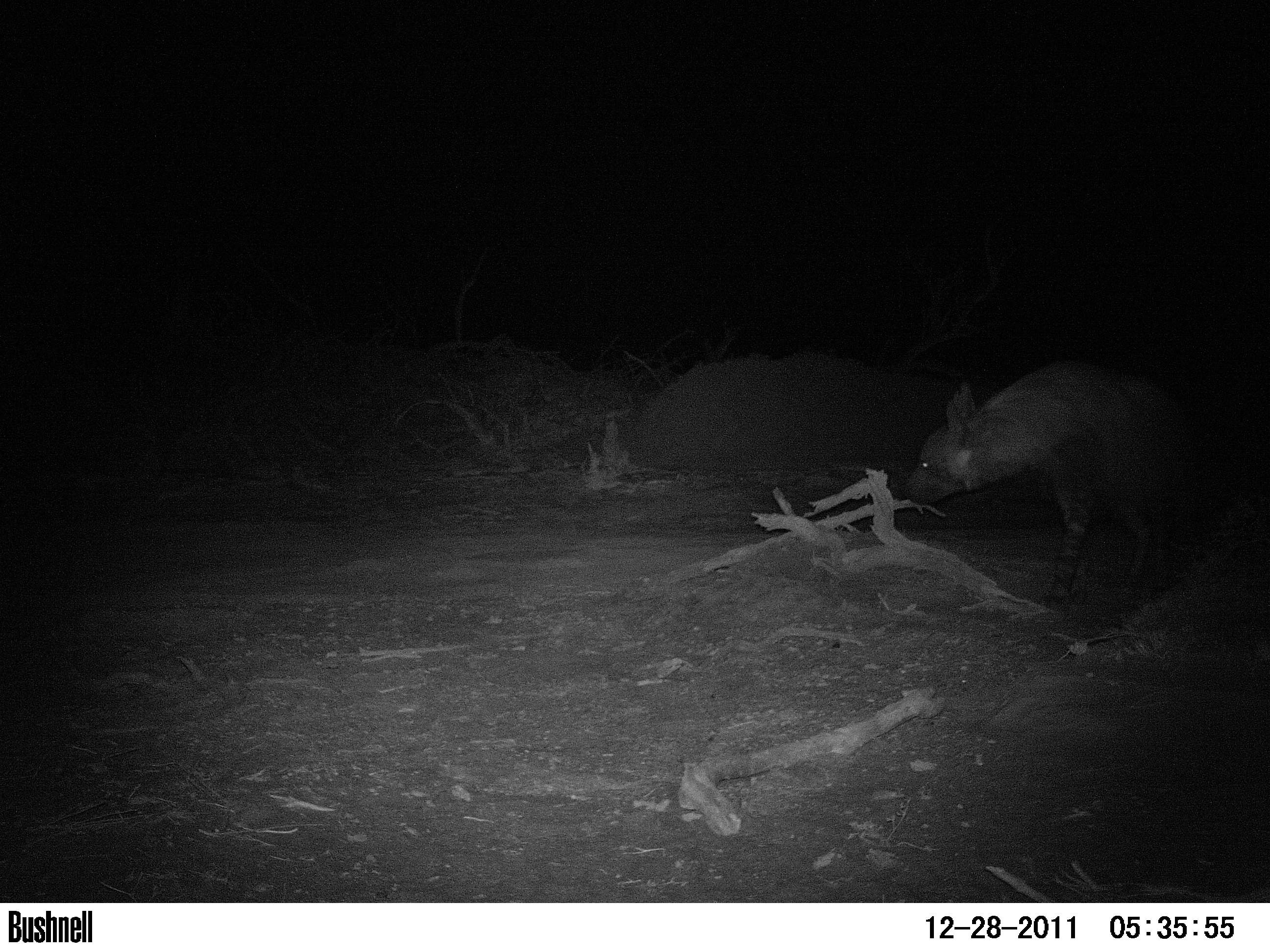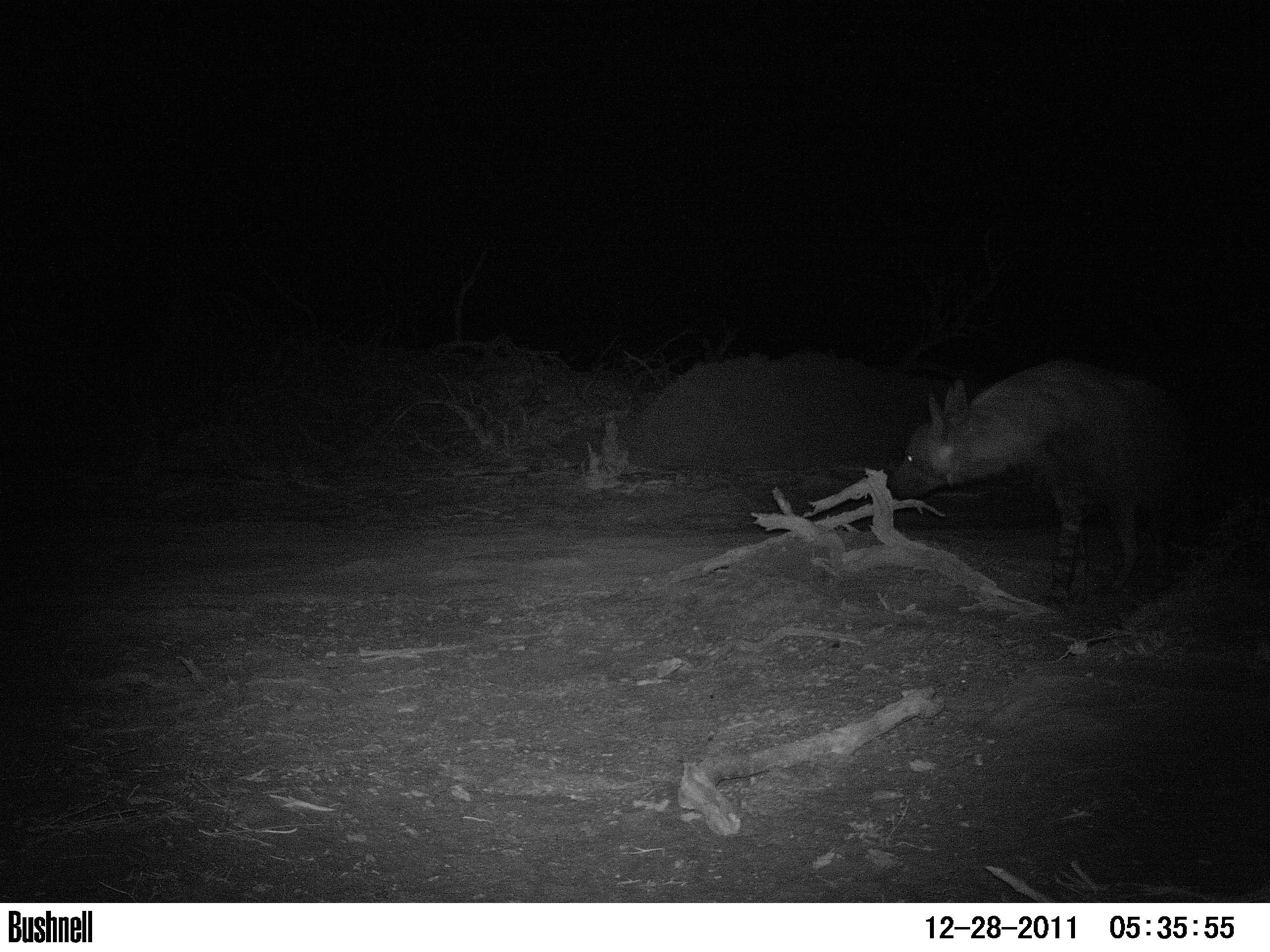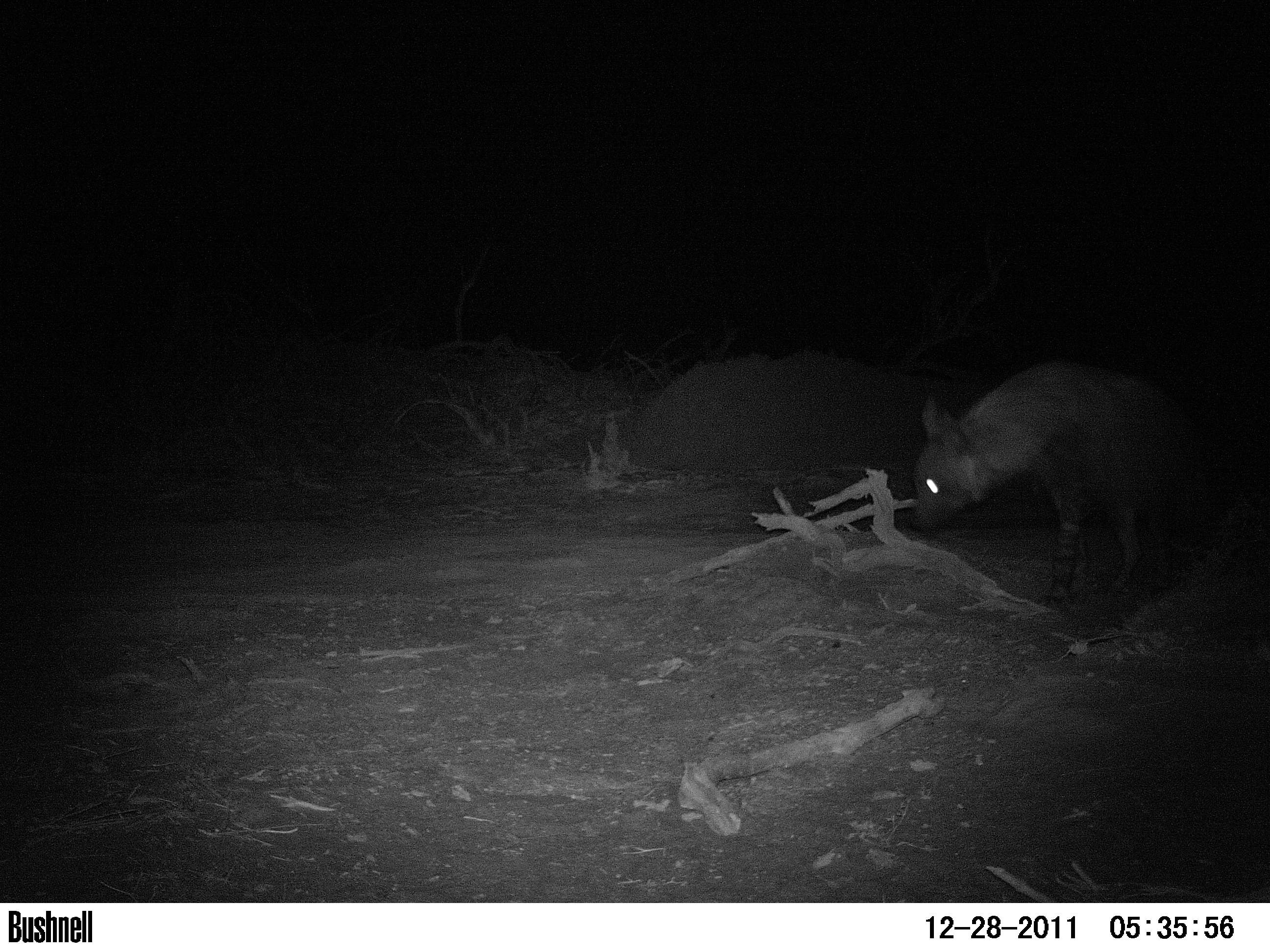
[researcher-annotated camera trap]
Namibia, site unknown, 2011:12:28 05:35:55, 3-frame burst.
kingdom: Animalia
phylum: Chordata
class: Mammalia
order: Carnivora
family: Hyaenidae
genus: Parahyaena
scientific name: Parahyaena brunnea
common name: brown hyena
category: hyaena brunnea